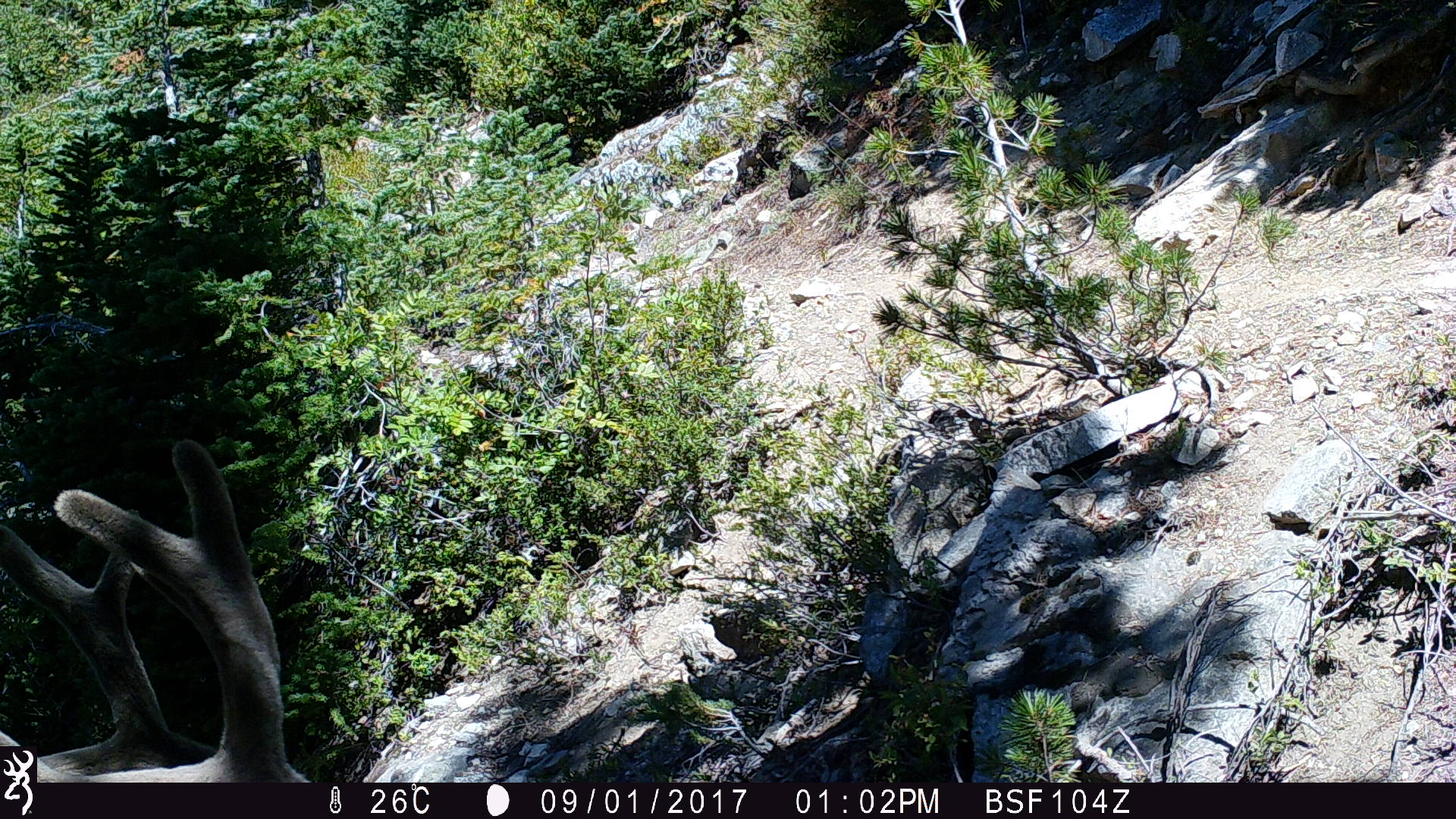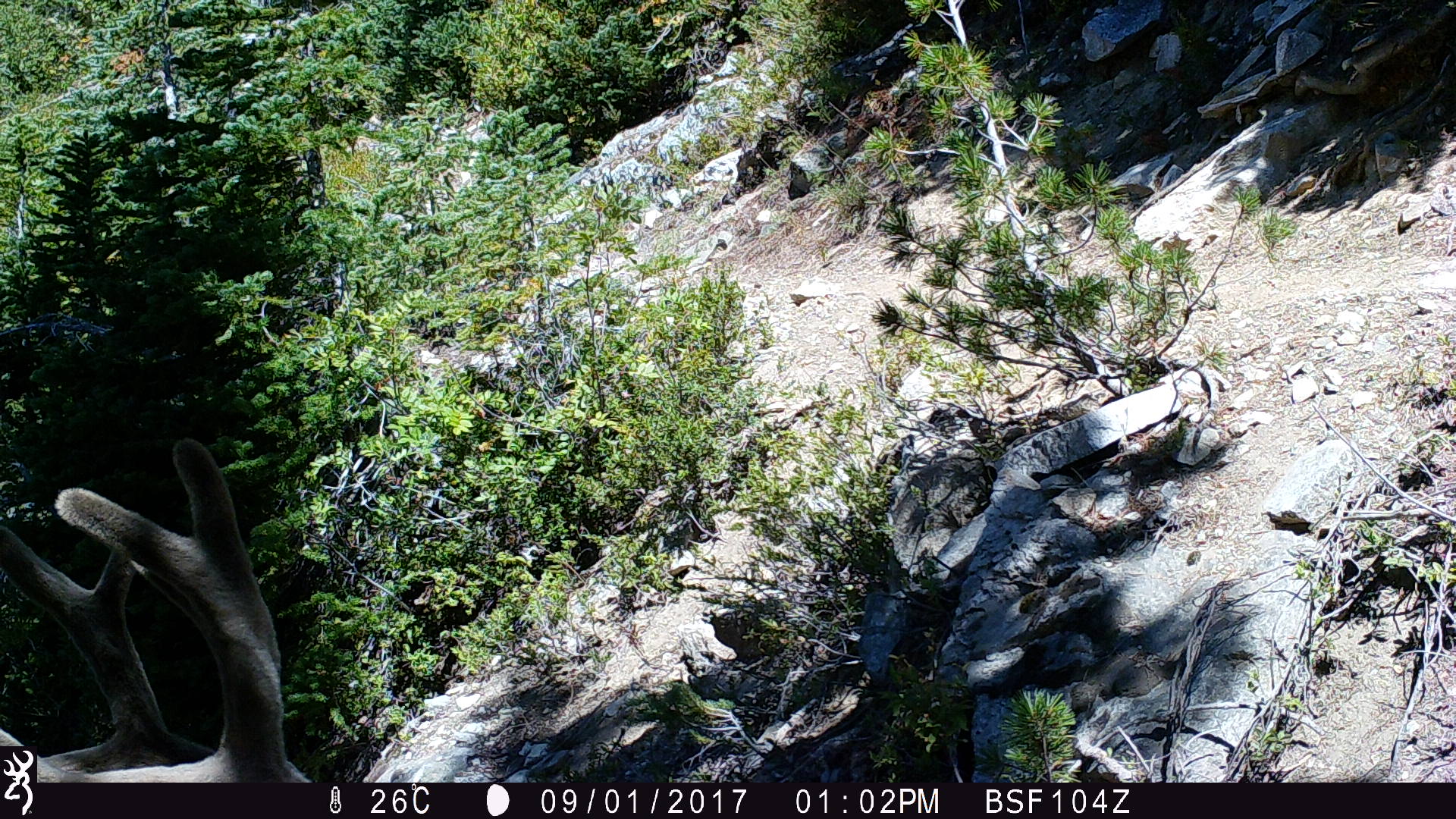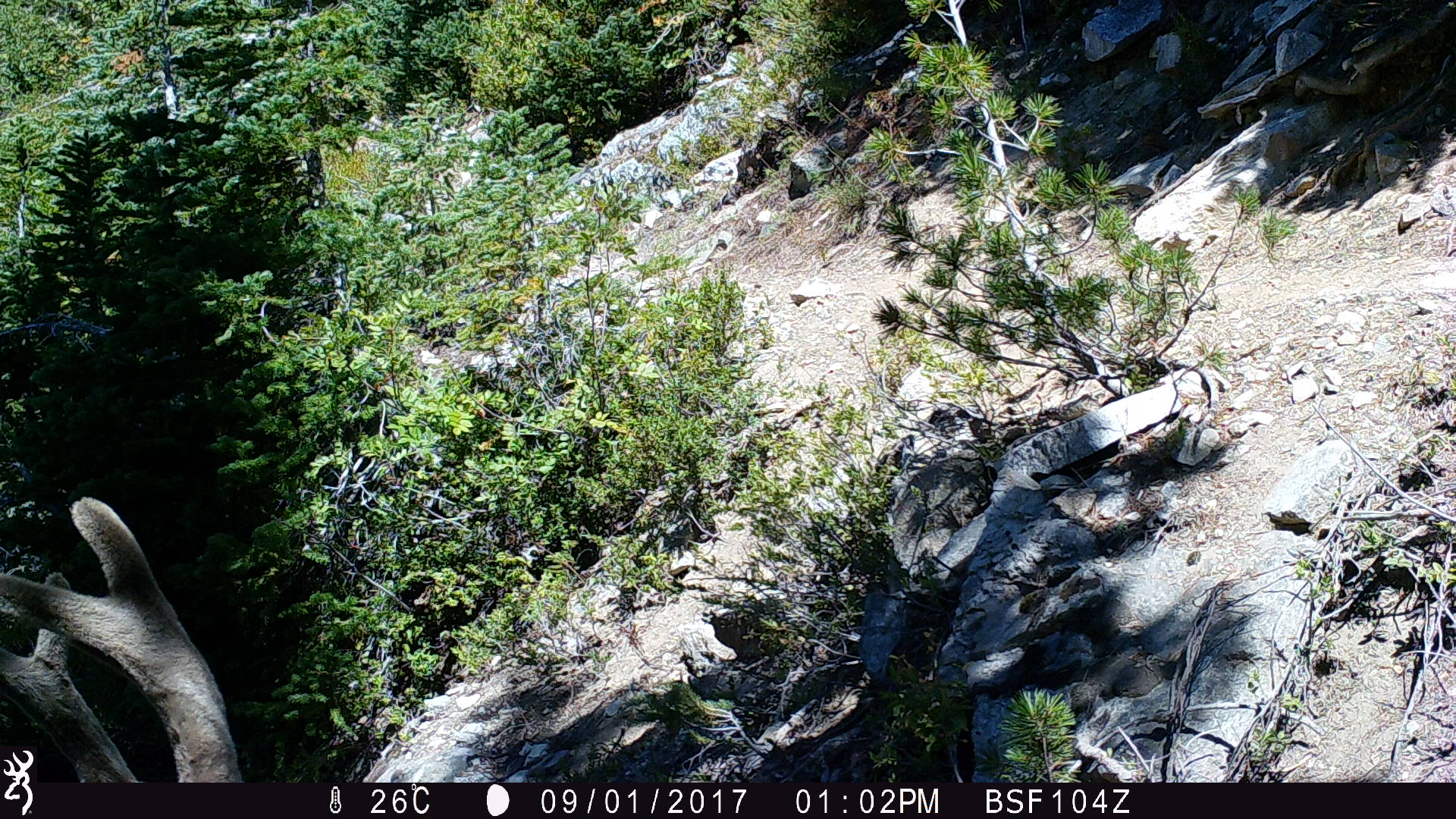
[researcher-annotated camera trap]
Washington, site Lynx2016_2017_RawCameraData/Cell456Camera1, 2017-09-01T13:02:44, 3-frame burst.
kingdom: Animalia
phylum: Chordata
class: Mammalia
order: Artiodactyla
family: Cervidae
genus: Odocoileus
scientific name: Odocoileus hemionus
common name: mule deer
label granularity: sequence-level